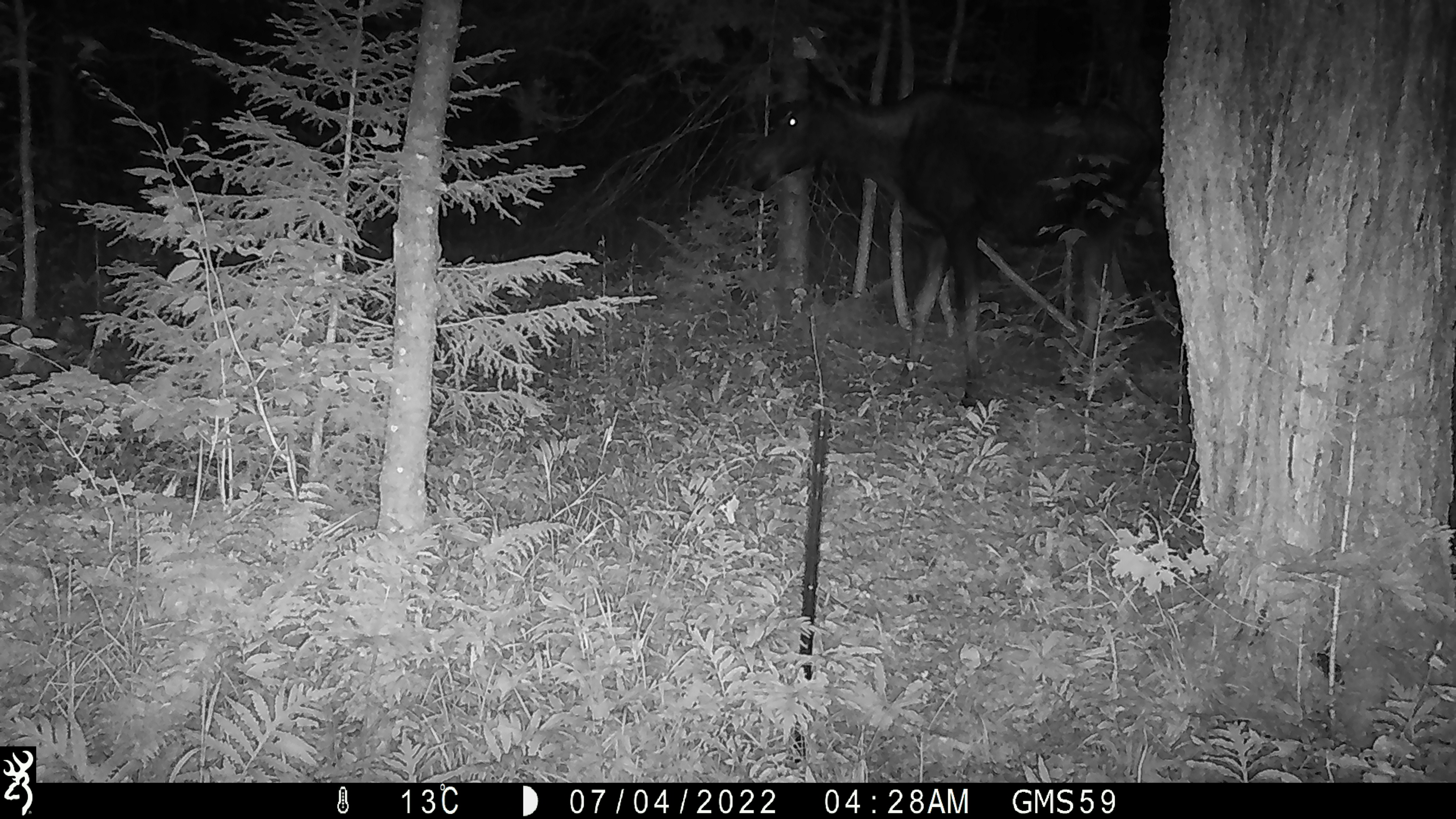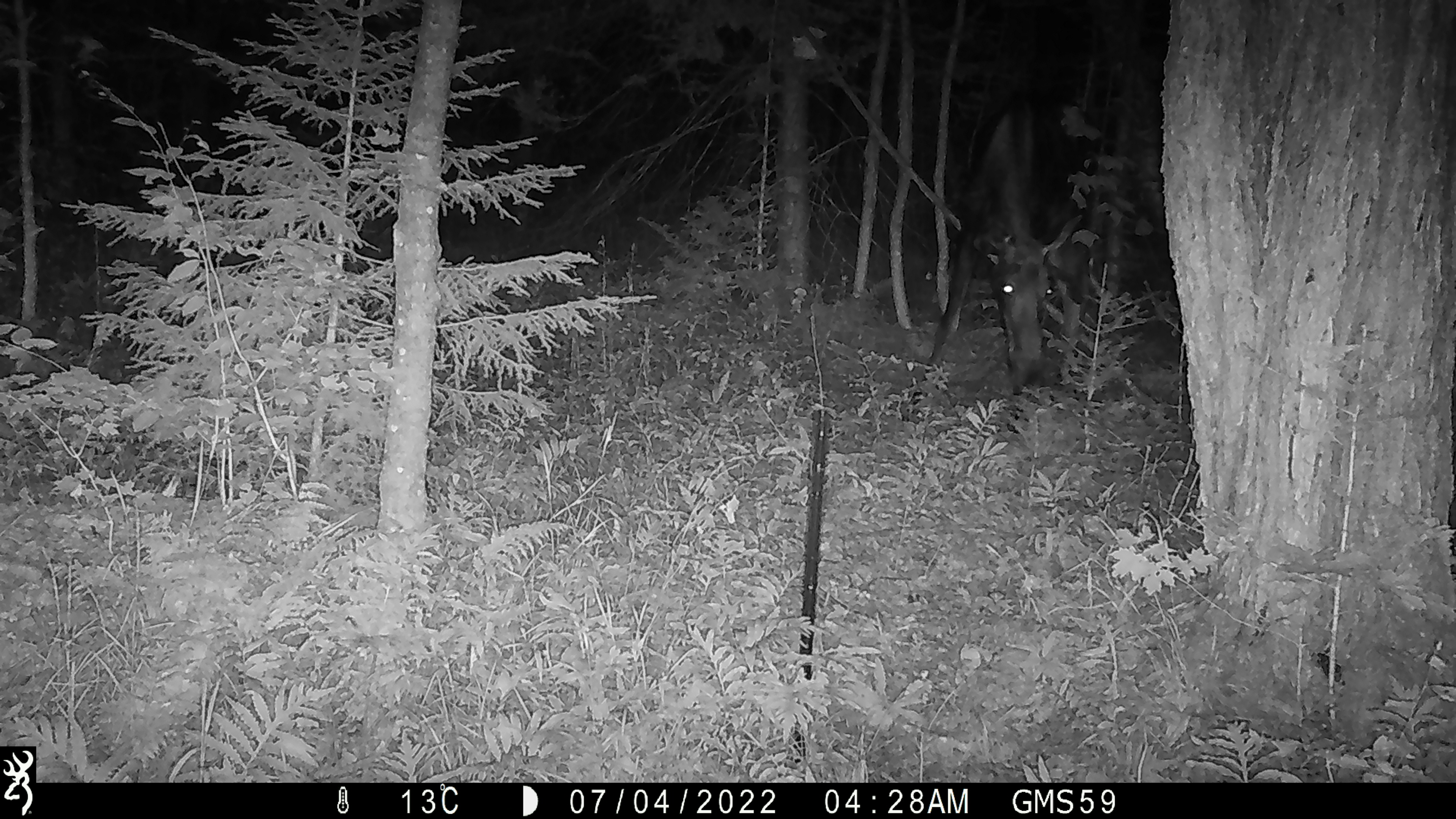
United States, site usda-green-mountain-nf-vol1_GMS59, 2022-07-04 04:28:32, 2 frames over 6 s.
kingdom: Animalia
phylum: Chordata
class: Mammalia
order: Artiodactyla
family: Cervidae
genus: Alces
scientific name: Alces alces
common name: moose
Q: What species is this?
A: Moose (Alces alces).